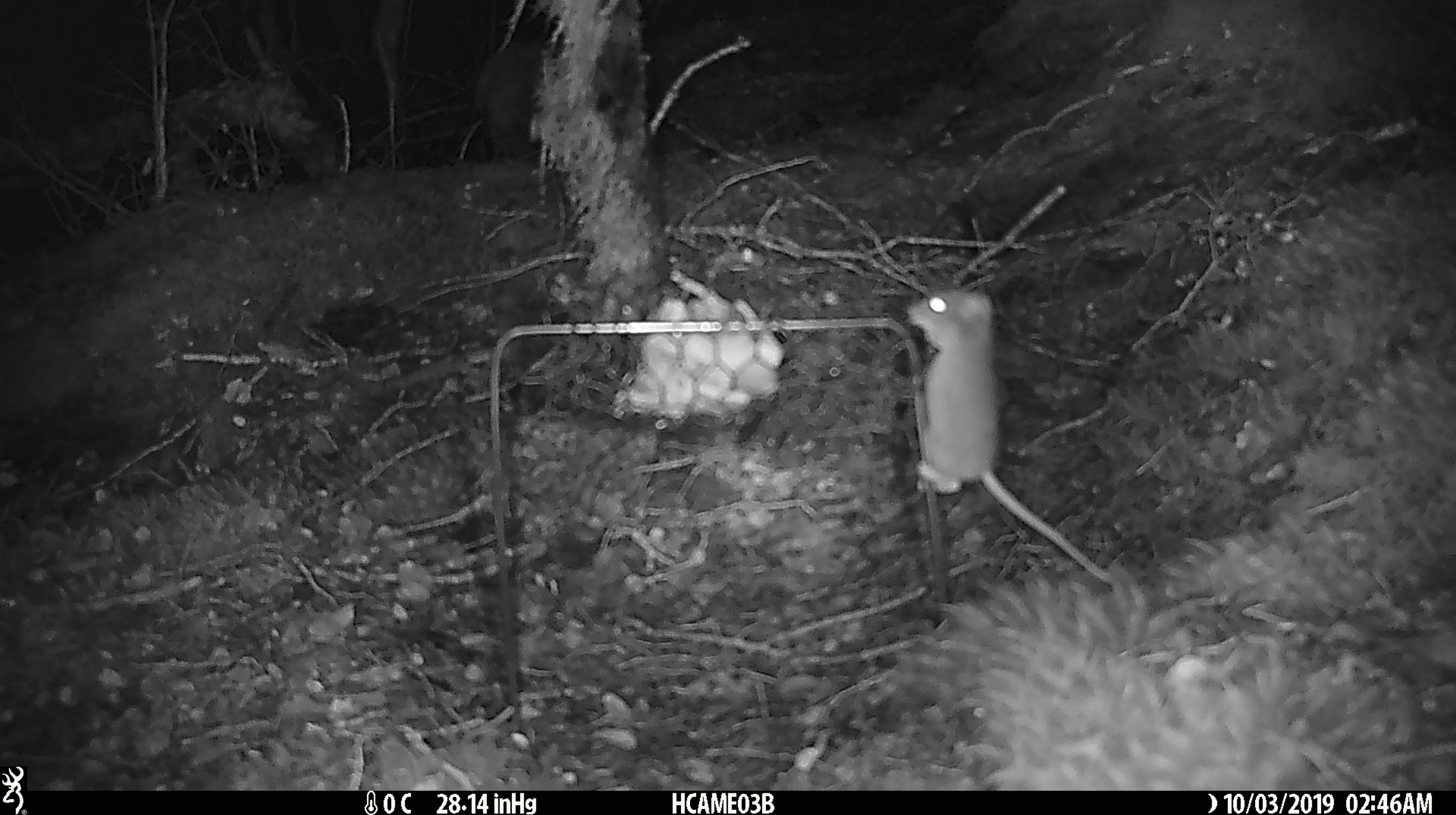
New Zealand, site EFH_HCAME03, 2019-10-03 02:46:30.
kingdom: Animalia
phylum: Chordata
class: Mammalia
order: Rodentia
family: Muridae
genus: Mus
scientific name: Mus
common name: mouse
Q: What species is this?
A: Mouse (Mus).